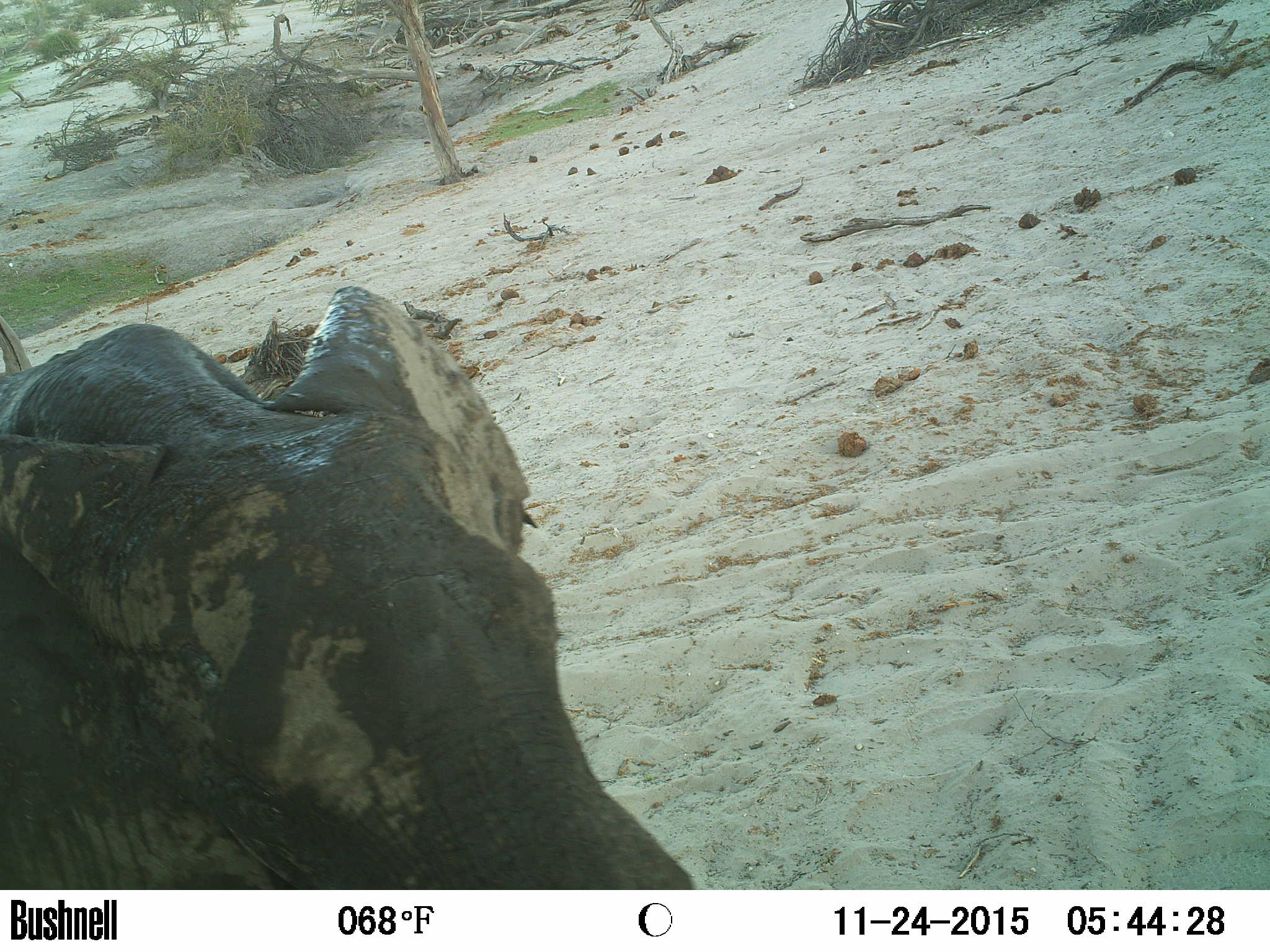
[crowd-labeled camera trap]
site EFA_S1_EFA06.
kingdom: Animalia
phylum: Chordata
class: Mammalia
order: Proboscidea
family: Elephantidae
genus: Loxodonta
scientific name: Loxodonta africana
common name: african bush elephant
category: elephant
Elephant (african bush elephant) (Loxodonta africana), count 1. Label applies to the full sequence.